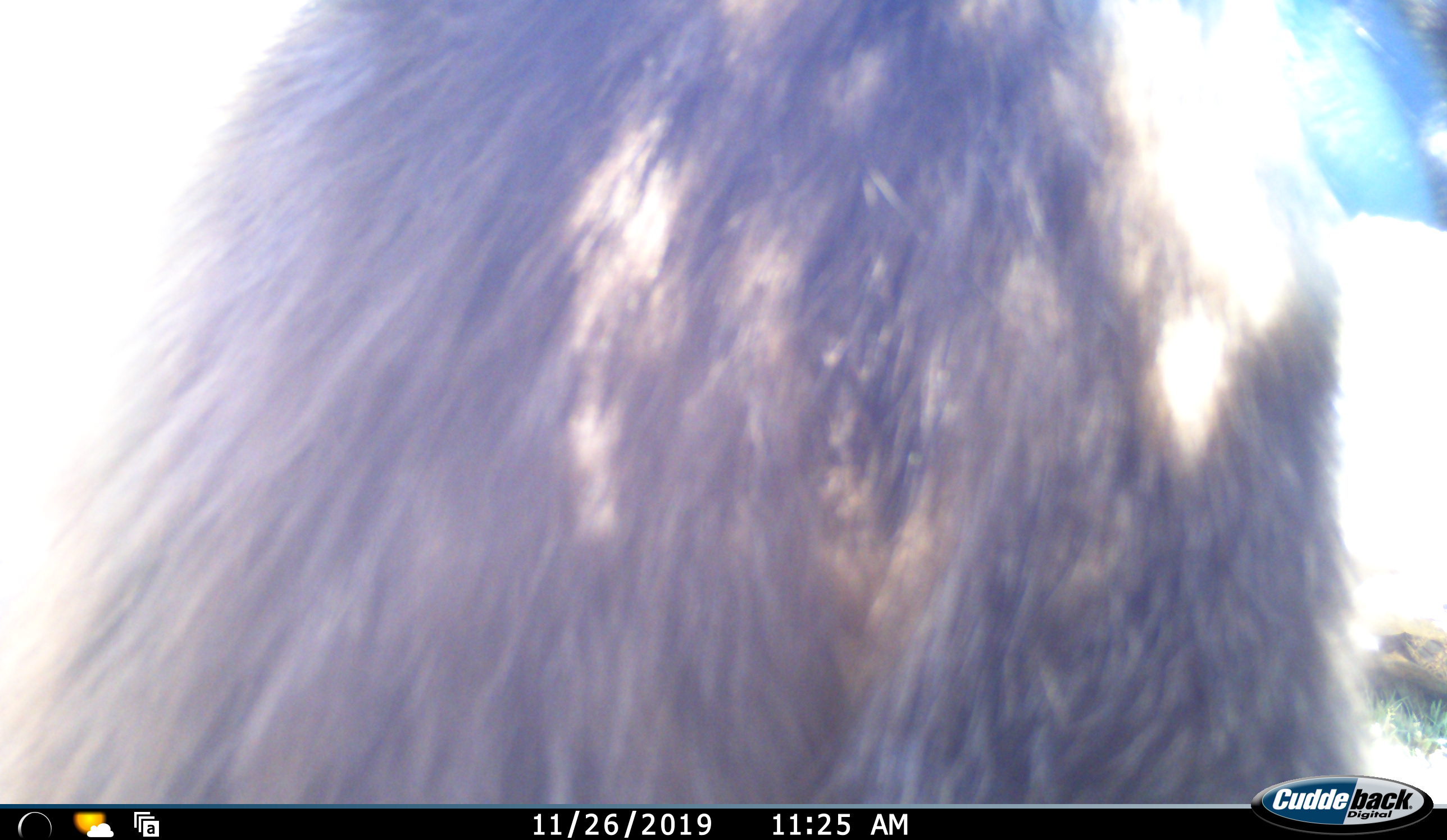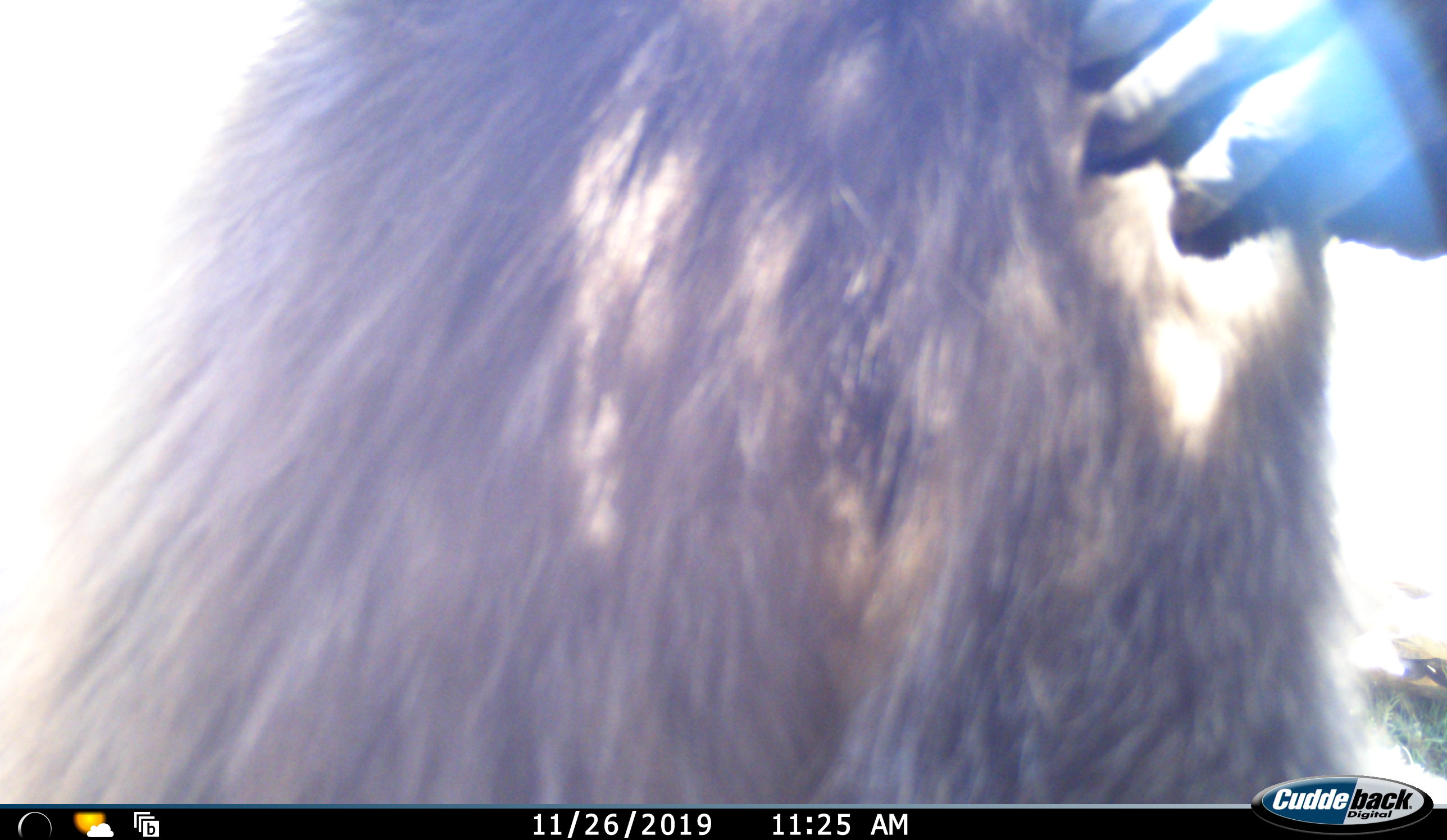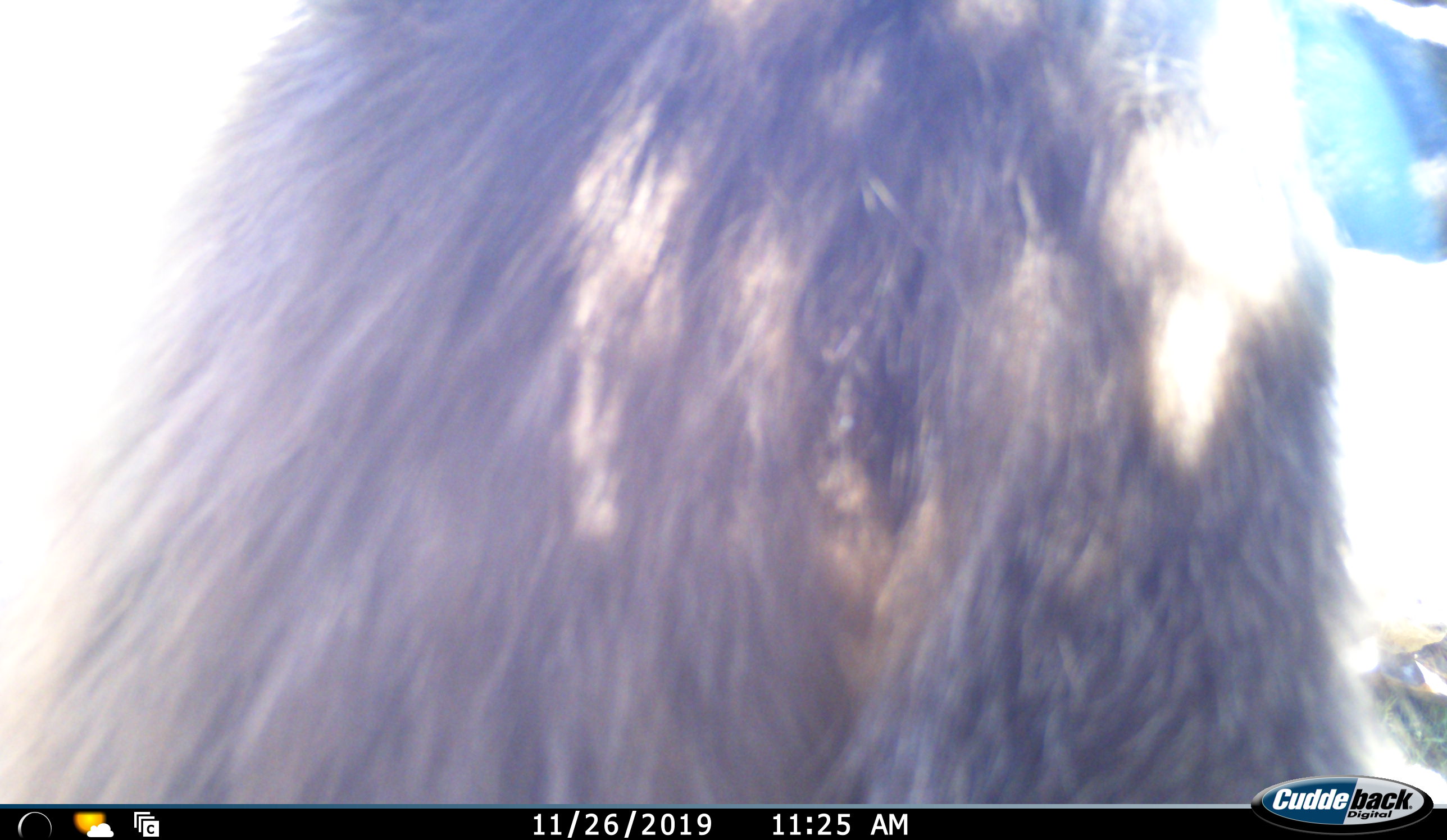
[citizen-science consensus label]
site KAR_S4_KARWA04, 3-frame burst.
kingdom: Animalia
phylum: Chordata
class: Mammalia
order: Primates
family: Cercopithecidae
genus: Papio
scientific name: Papio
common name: baboon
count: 1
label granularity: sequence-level